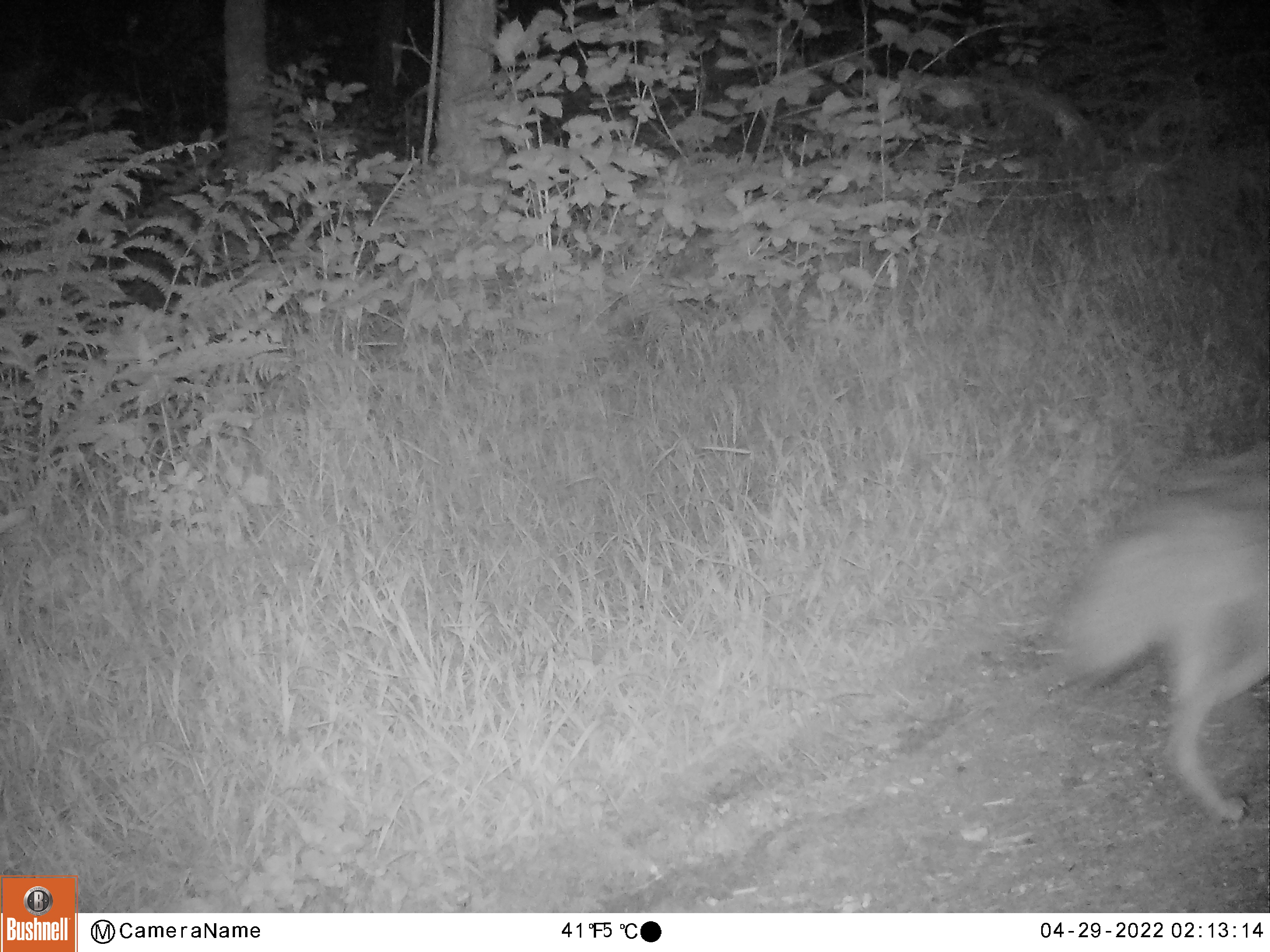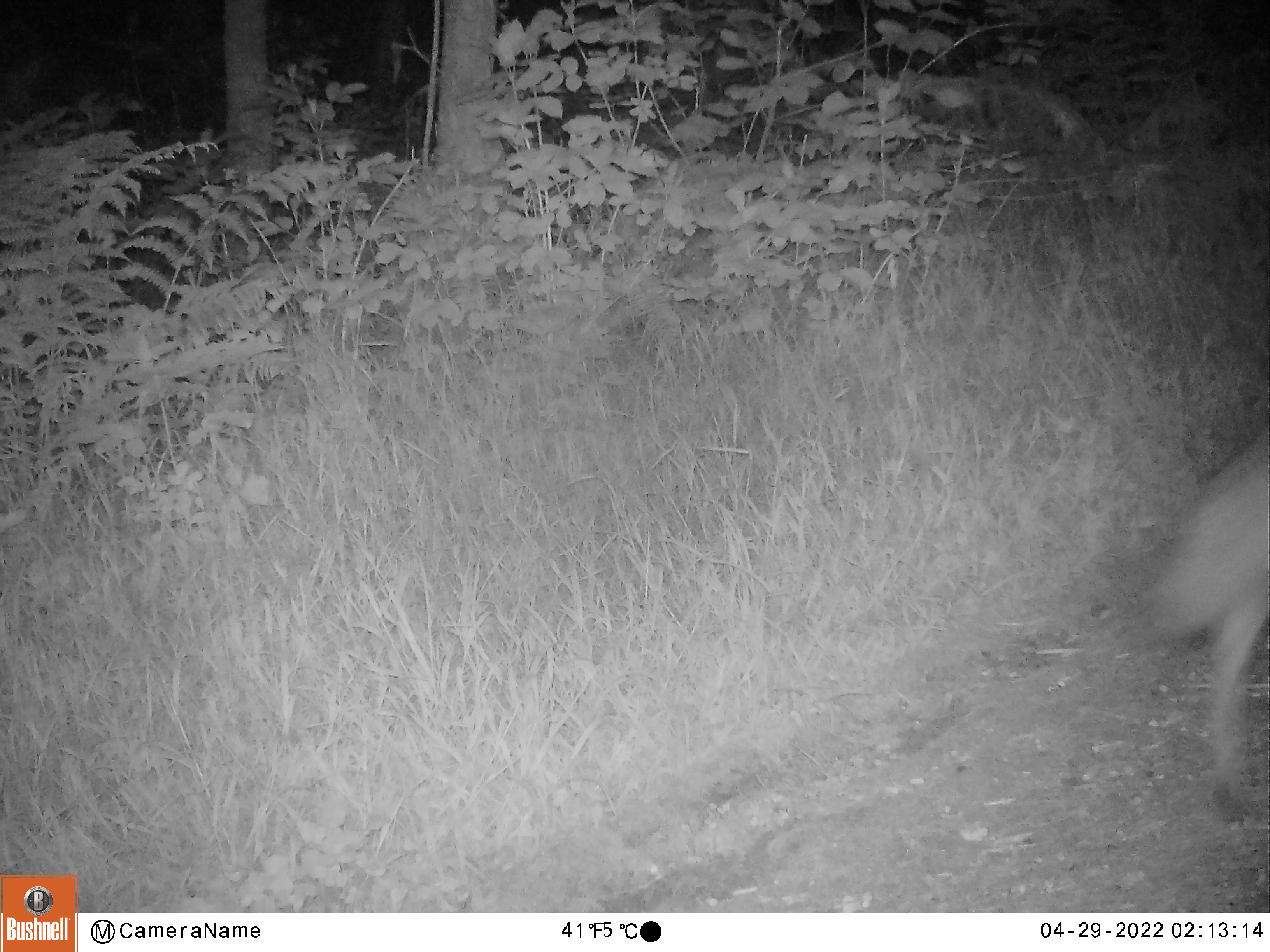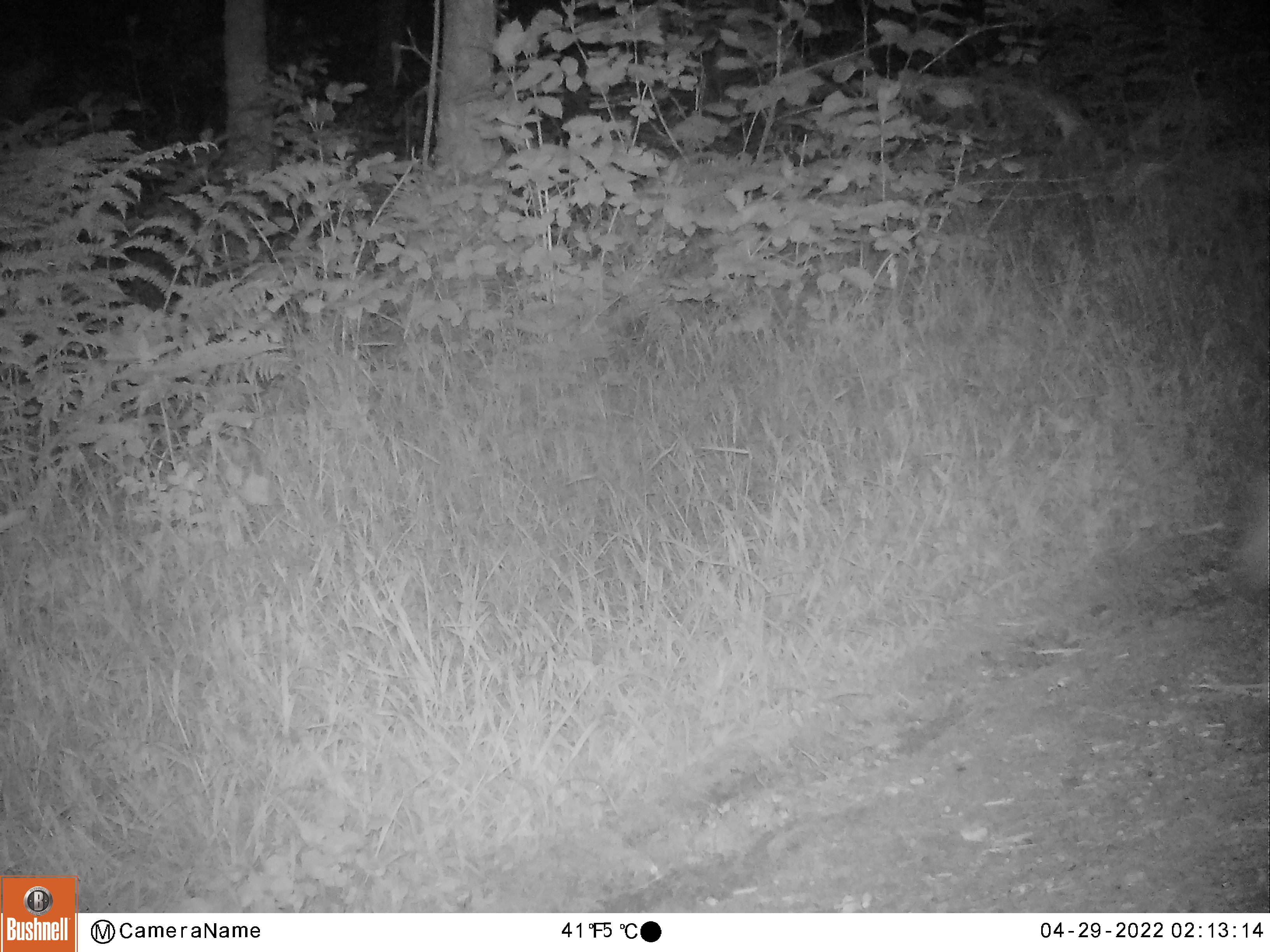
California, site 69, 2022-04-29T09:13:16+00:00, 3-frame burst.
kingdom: Animalia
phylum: Chordata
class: Mammalia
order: Carnivora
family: Canidae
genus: Canis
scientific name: Canis latrans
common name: coyote